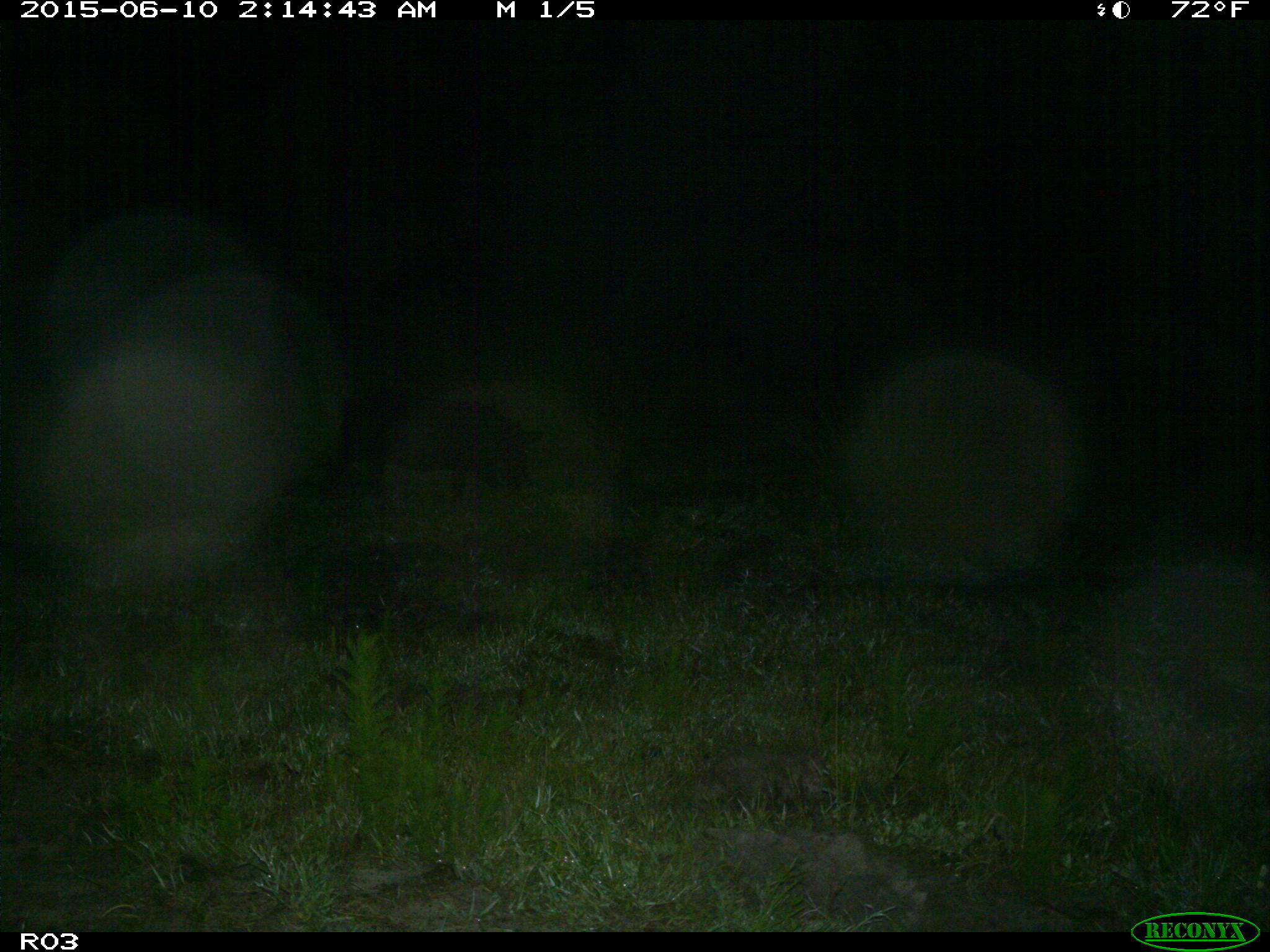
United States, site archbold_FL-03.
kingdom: Animalia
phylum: Chordata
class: Mammalia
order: Artiodactyla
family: Suidae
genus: Sus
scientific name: Sus scrofa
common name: wild boar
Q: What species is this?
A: Sus scrofa (wild boar).